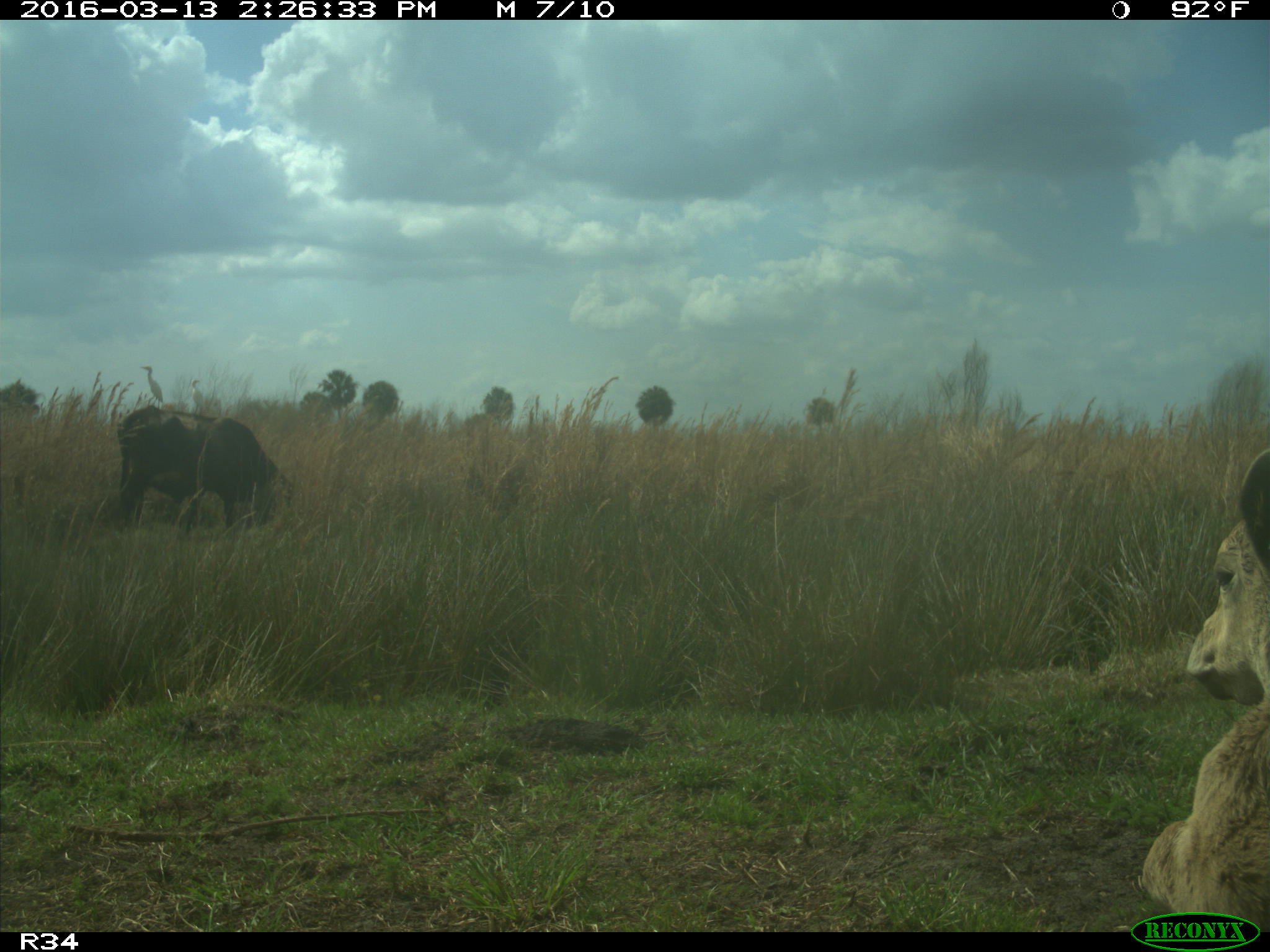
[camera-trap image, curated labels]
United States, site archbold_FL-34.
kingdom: Animalia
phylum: Chordata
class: Mammalia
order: Artiodactyla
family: Bovidae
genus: Bos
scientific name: Bos taurus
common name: domestic cow